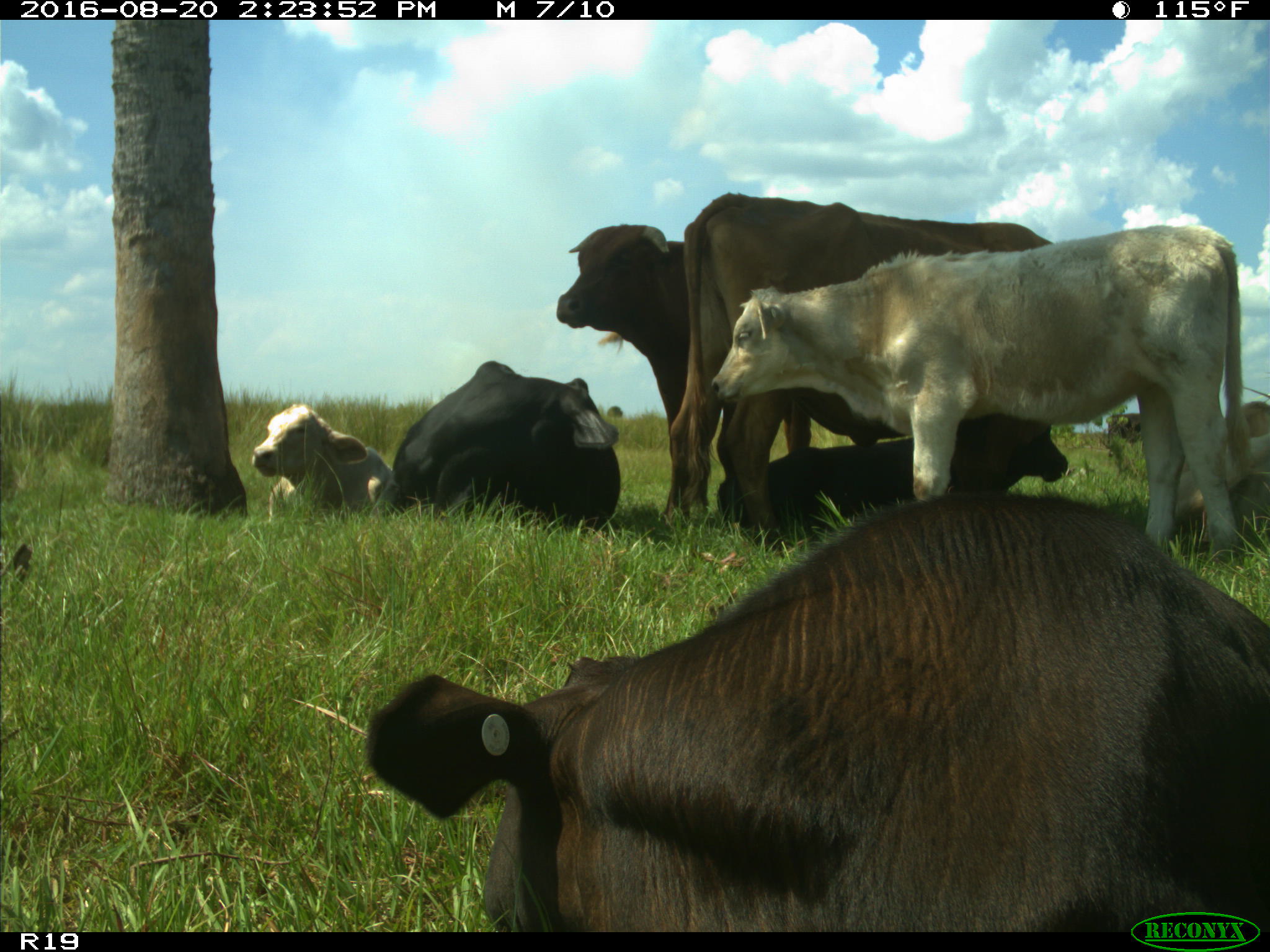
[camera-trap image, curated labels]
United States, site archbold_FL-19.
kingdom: Animalia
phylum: Chordata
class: Mammalia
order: Artiodactyla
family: Bovidae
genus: Bos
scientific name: Bos taurus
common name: domestic cow